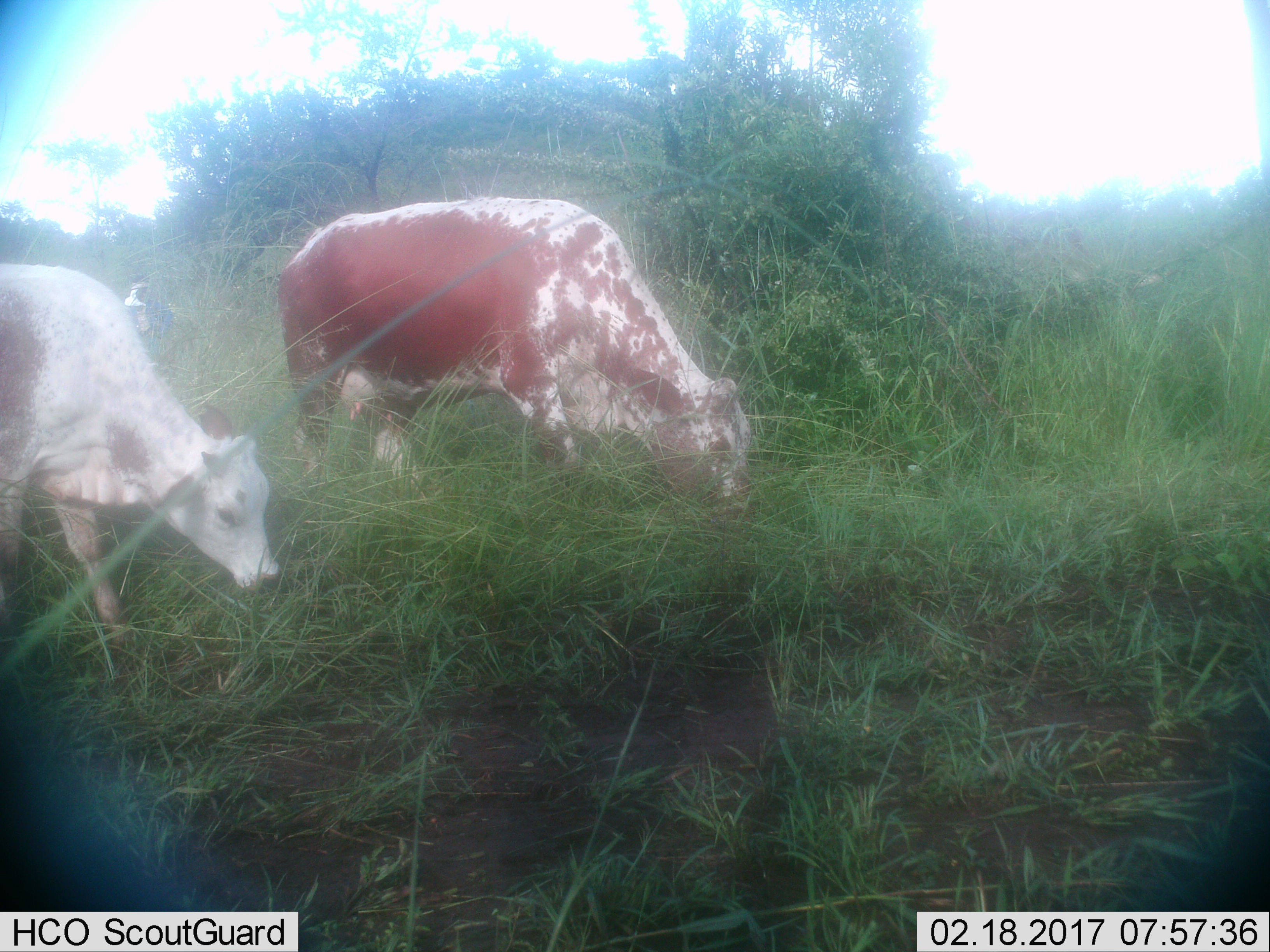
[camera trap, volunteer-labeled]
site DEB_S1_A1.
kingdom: Animalia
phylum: Chordata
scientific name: Vertebrata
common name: domestic animal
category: domesticanimal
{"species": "domesticanimal (domestic animal) (Vertebrata)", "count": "2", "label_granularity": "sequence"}